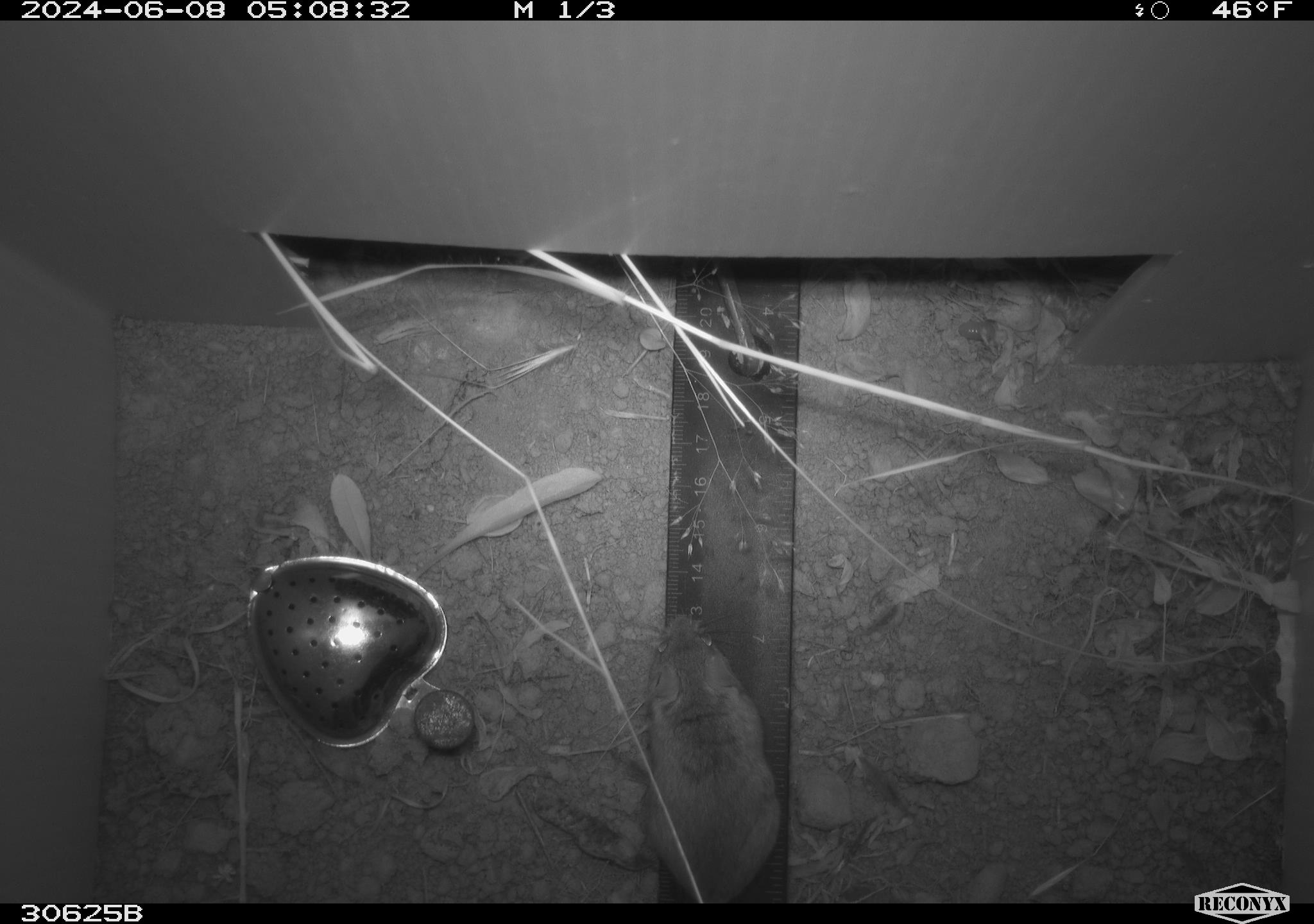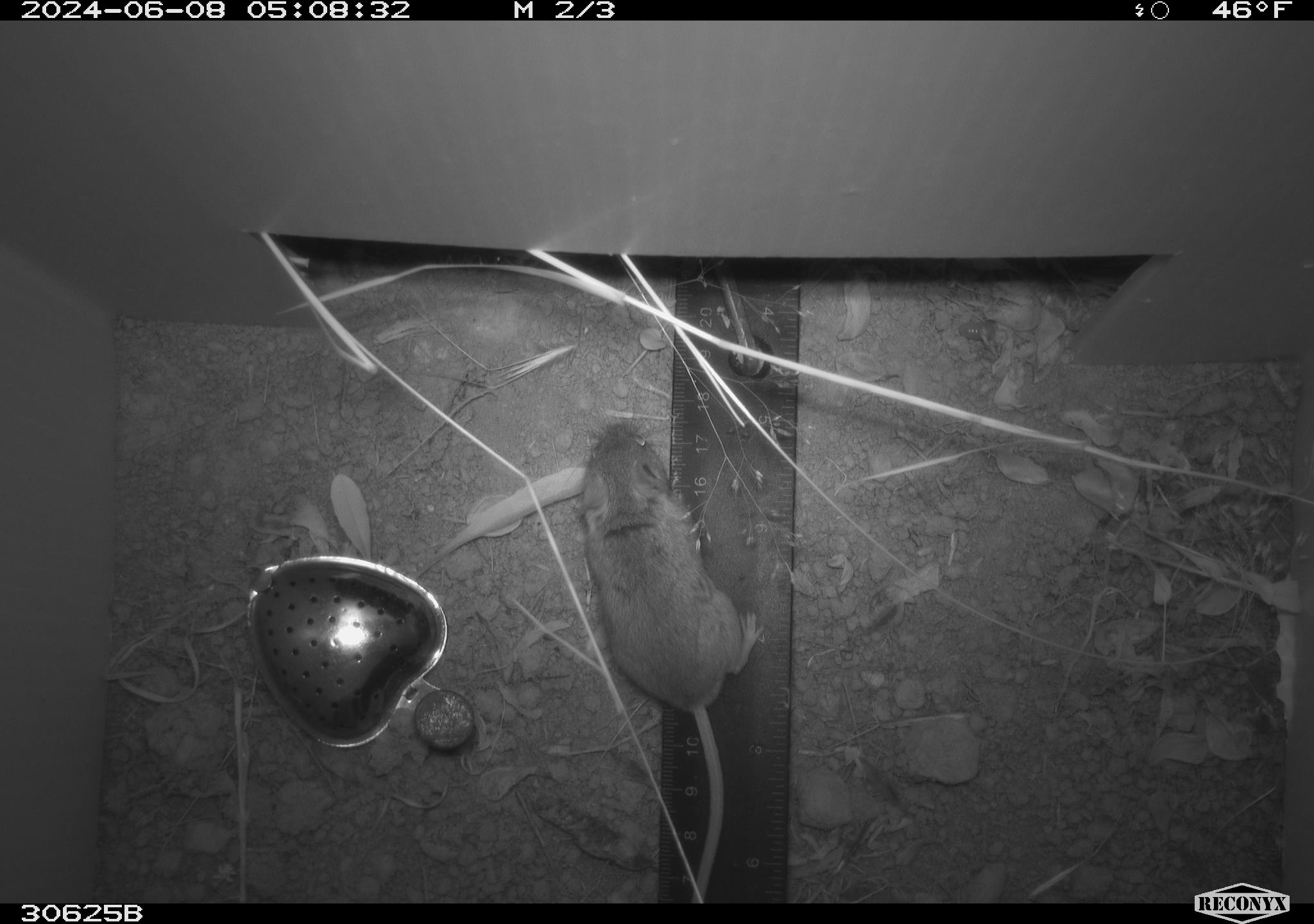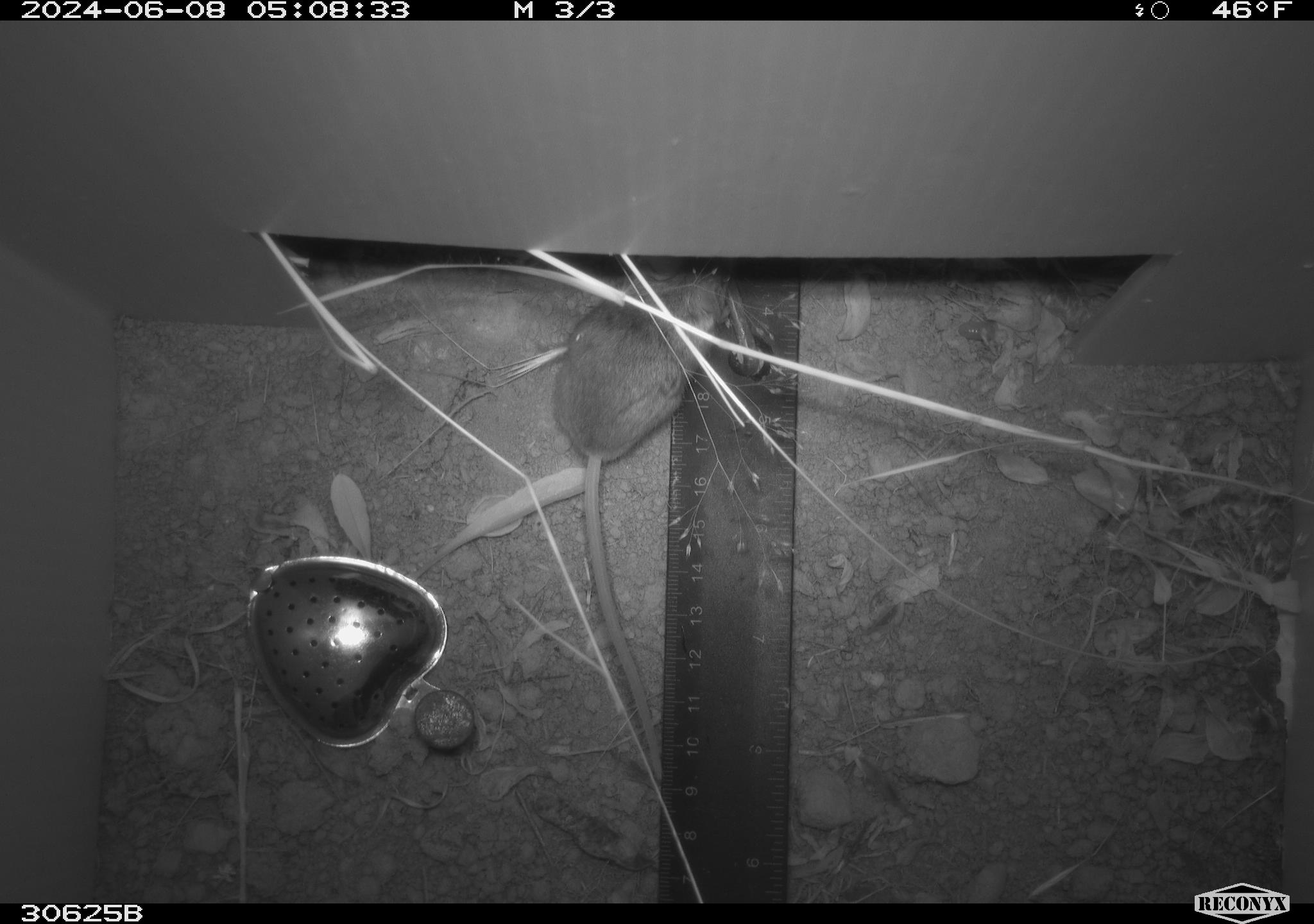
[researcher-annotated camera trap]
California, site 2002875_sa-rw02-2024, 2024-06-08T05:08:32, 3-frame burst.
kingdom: Animalia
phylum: Chordata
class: Mammalia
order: Rodentia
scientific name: Rodentia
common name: mouse species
Mouse species (Rodentia).